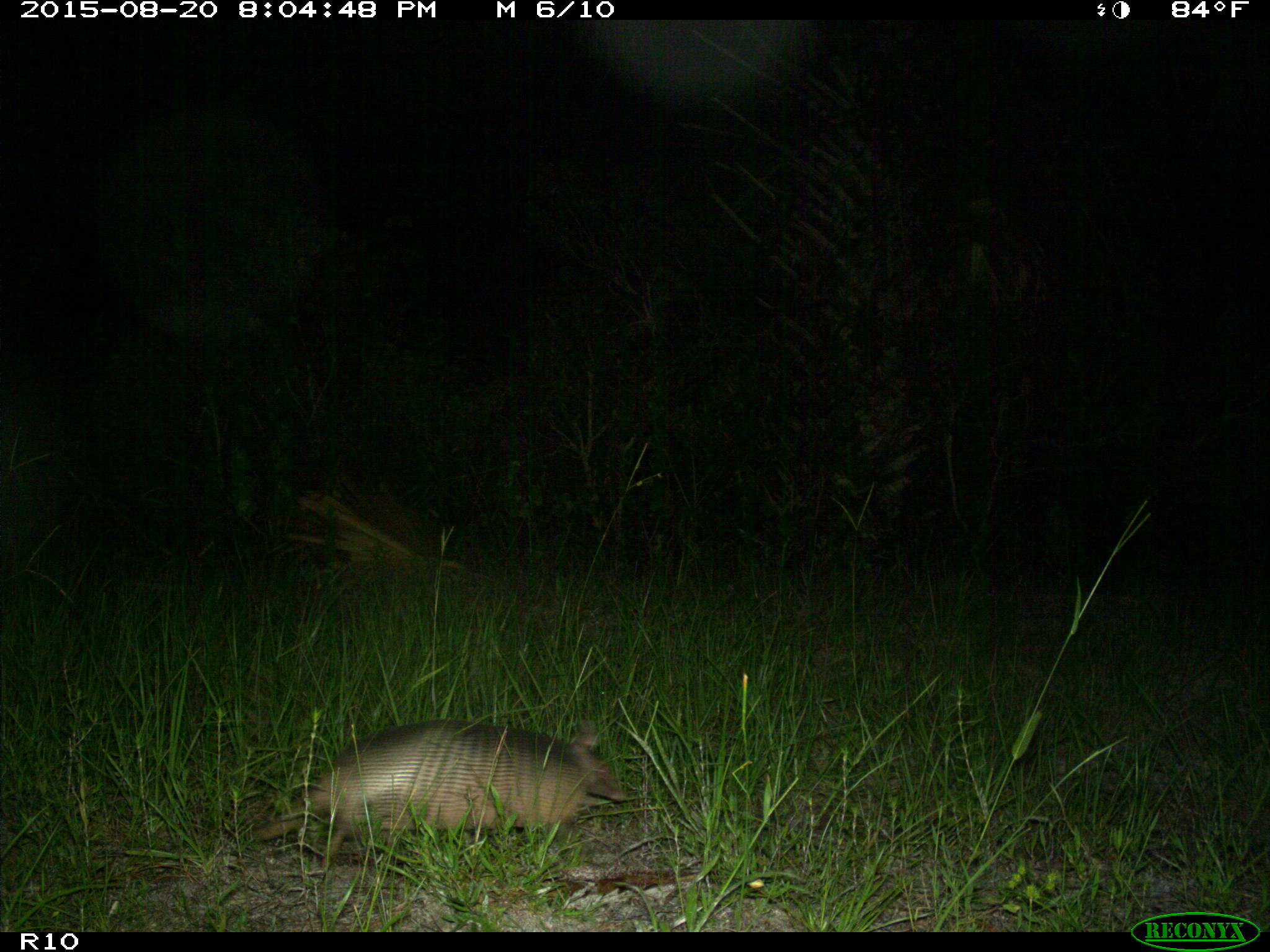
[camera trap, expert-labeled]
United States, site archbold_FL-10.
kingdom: Animalia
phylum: Chordata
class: Mammalia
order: Cingulata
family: Dasypodidae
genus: Dasypus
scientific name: Dasypus novemcinctus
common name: nine-banded armadillo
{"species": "Dasypus novemcinctus (nine-banded armadillo)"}